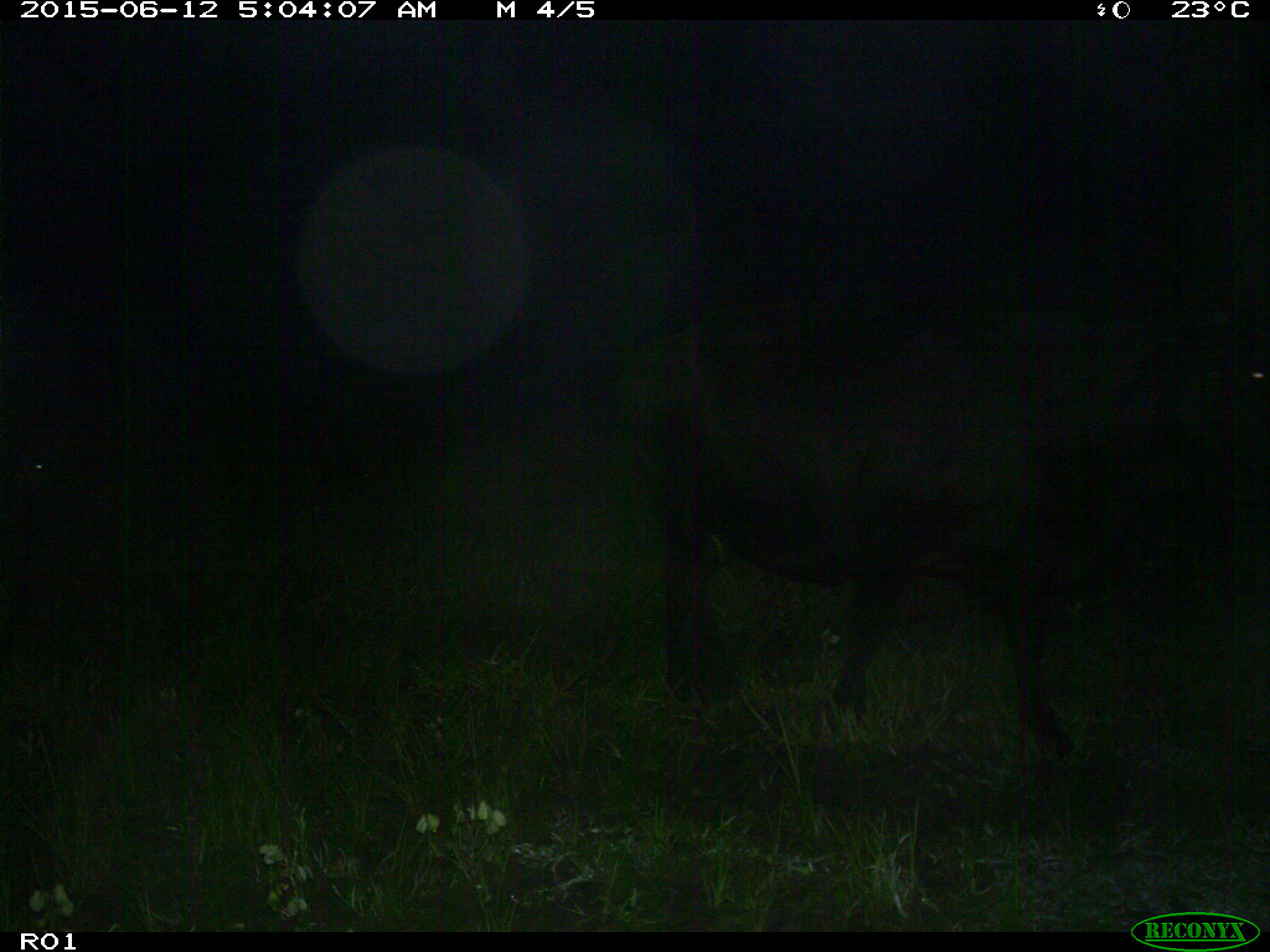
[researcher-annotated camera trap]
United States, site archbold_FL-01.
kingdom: Animalia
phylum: Chordata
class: Mammalia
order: Artiodactyla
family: Bovidae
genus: Bos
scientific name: Bos taurus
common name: domestic cow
Bos taurus (domestic cow).